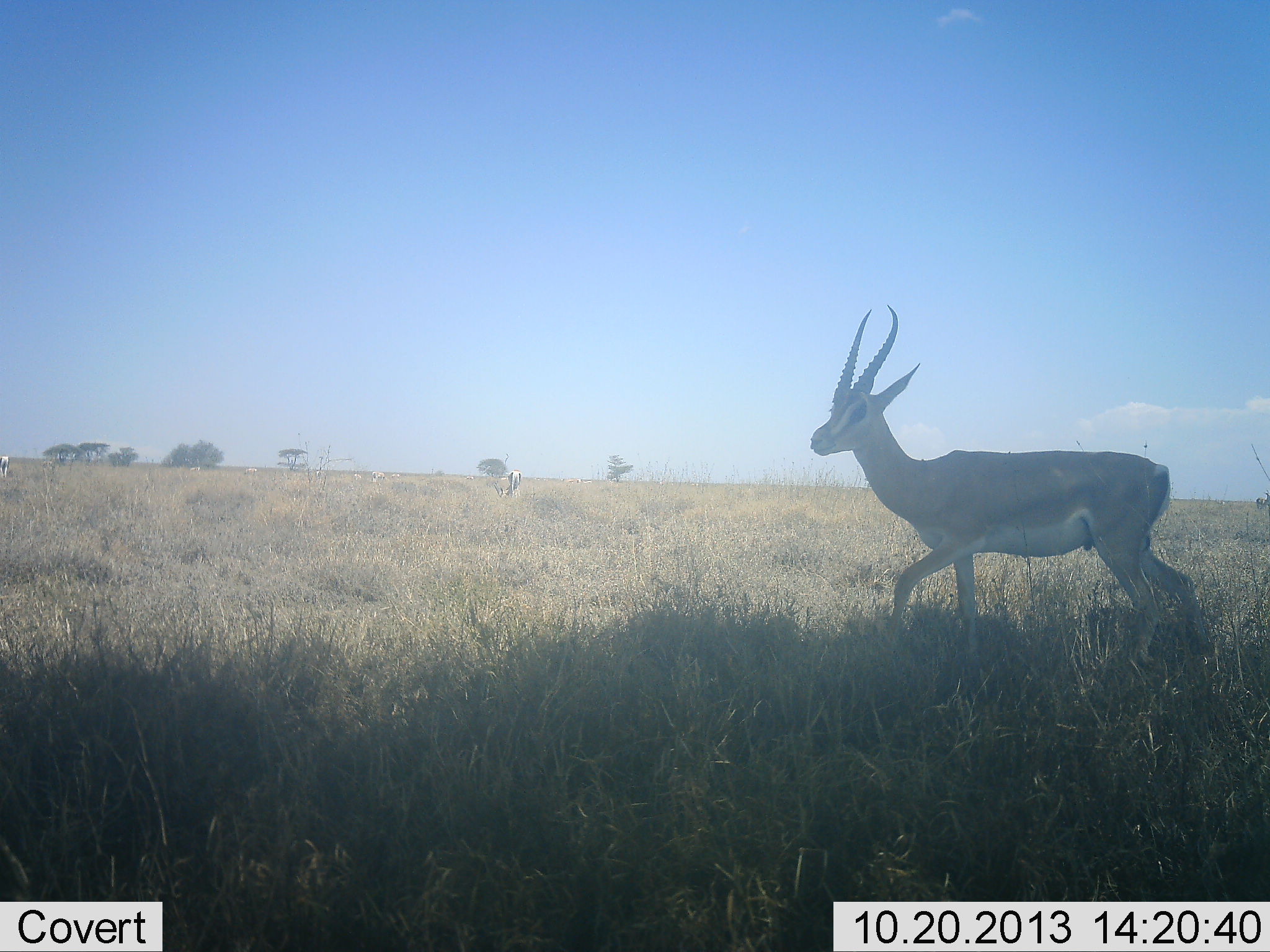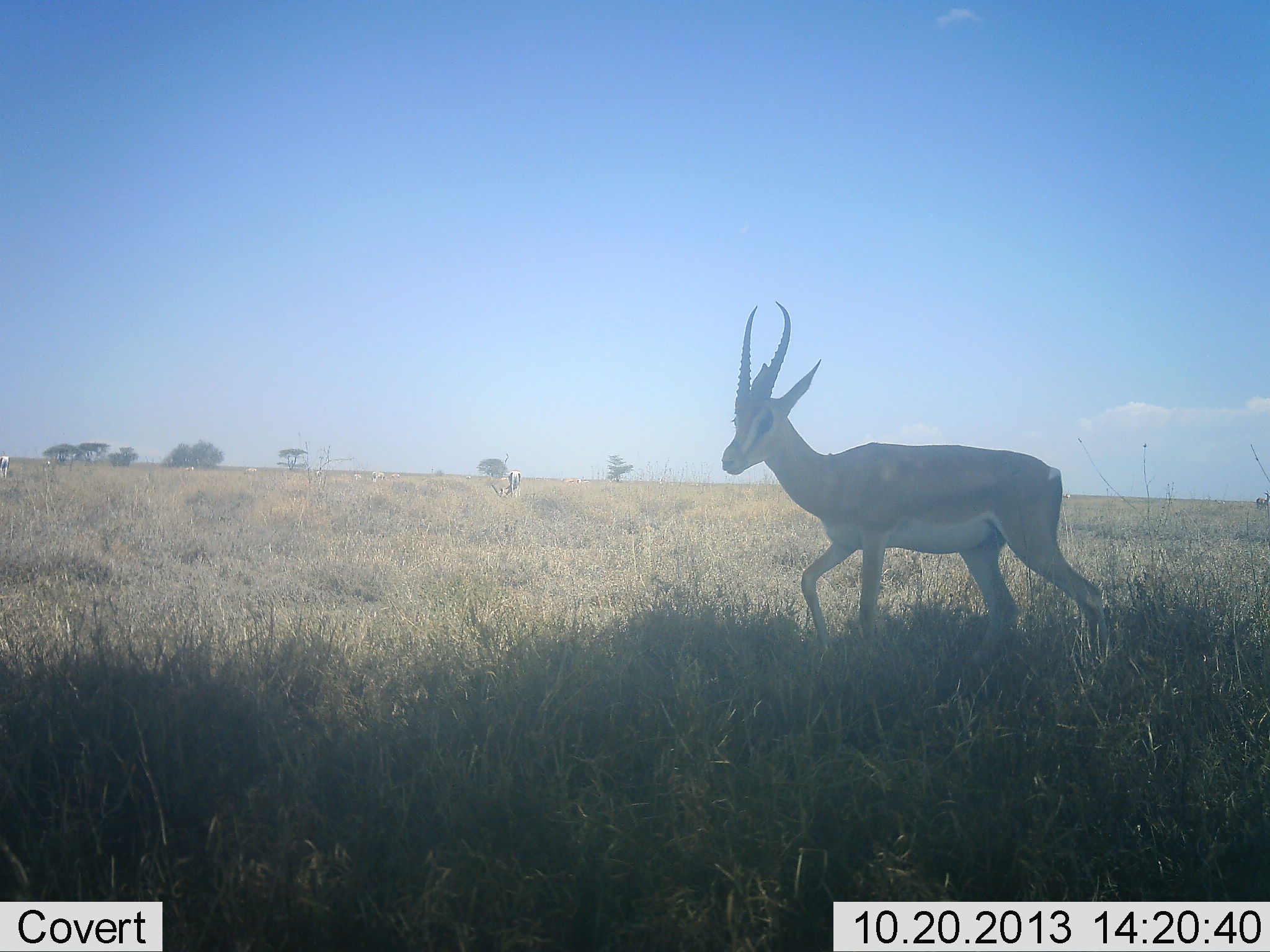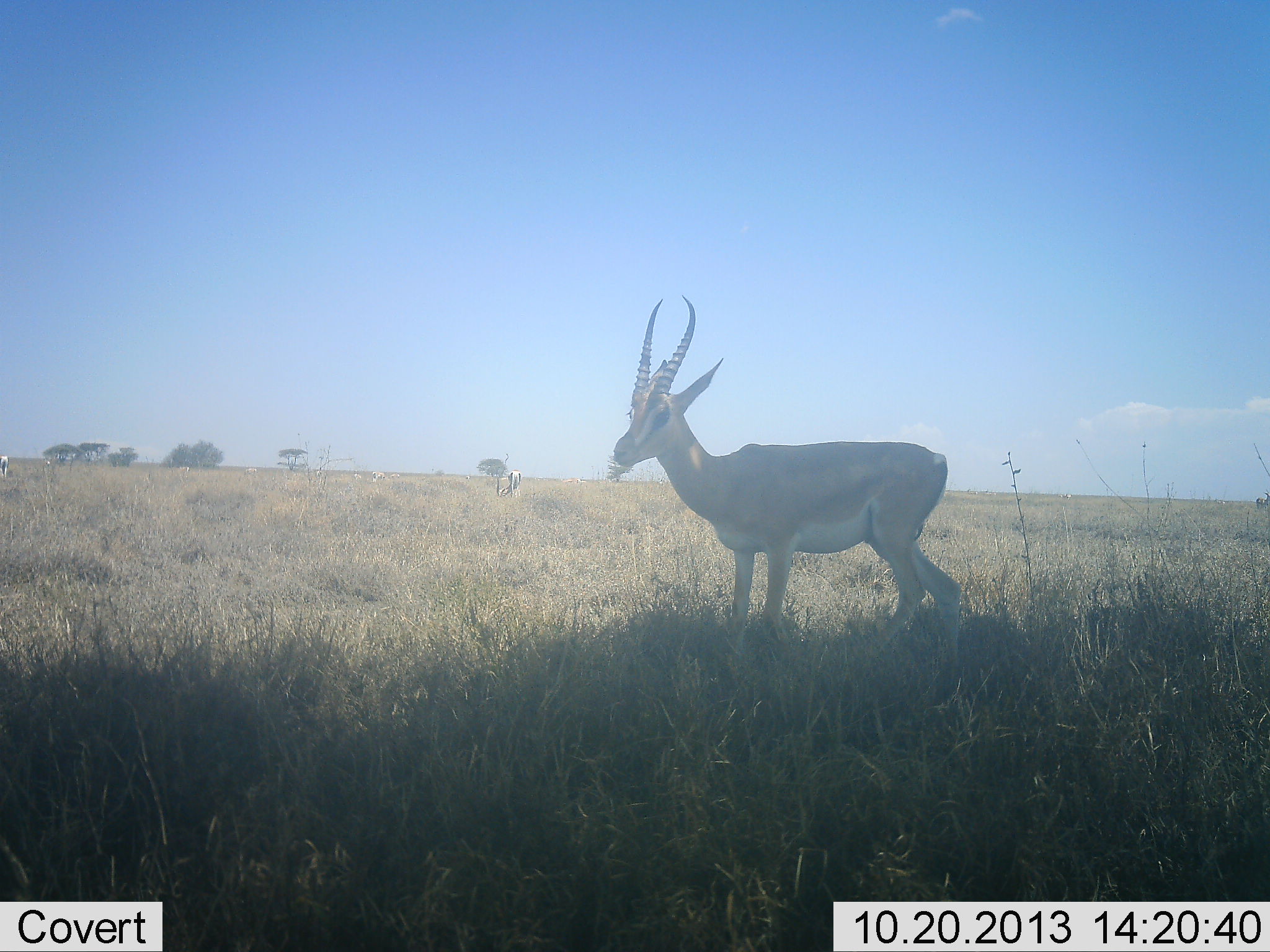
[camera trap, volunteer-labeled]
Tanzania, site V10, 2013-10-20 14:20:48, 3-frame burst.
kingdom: Animalia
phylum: Chordata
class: Mammalia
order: Artiodactyla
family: Bovidae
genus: Nanger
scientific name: Nanger granti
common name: grant's gazelle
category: gazellegrants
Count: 1.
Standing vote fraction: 10%.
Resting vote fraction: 0%.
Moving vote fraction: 90%.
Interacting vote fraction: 0%.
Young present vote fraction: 0%.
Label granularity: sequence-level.